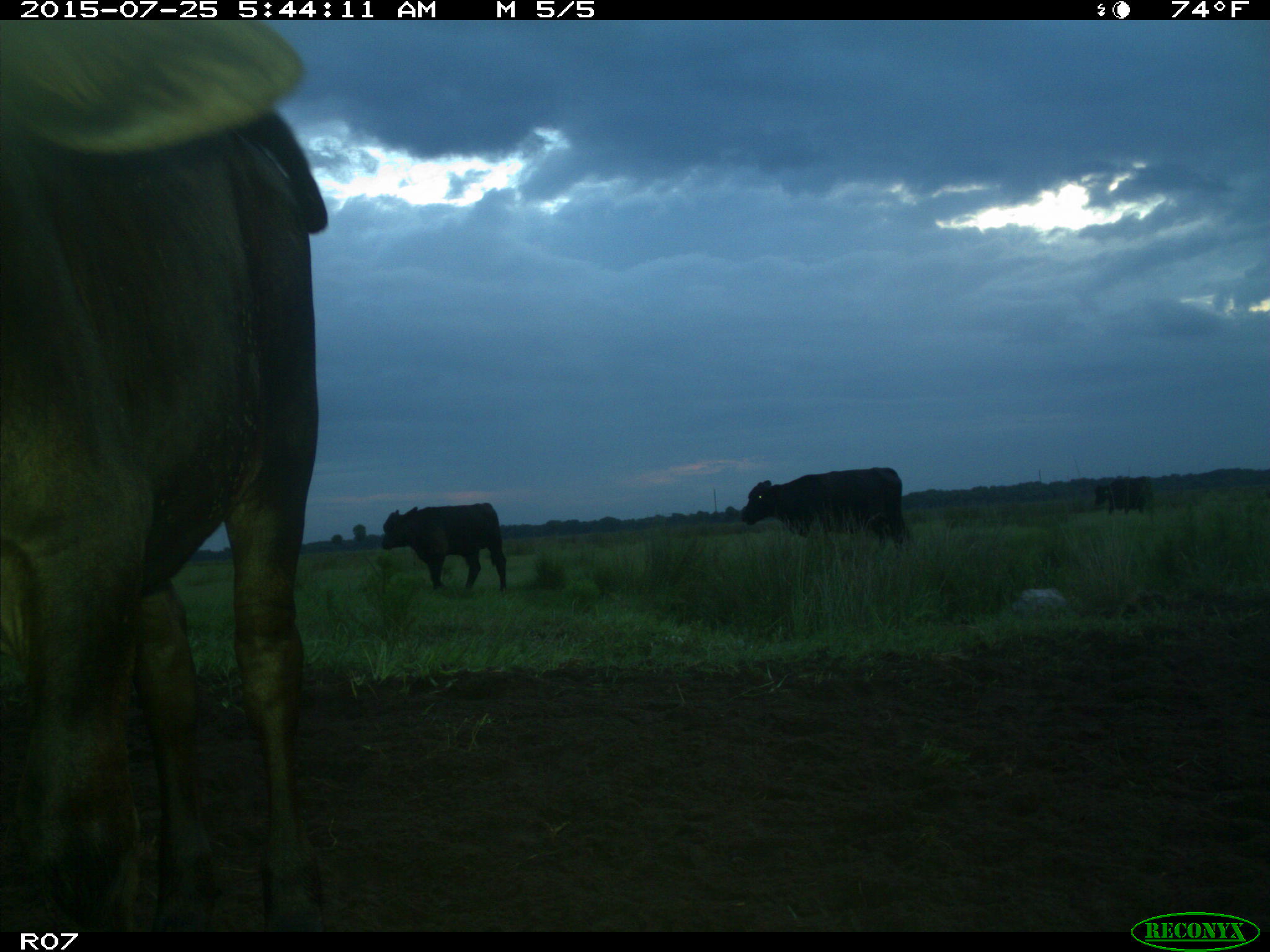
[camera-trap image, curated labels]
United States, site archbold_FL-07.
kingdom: Animalia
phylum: Chordata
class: Mammalia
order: Artiodactyla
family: Bovidae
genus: Bos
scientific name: Bos taurus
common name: domestic cow